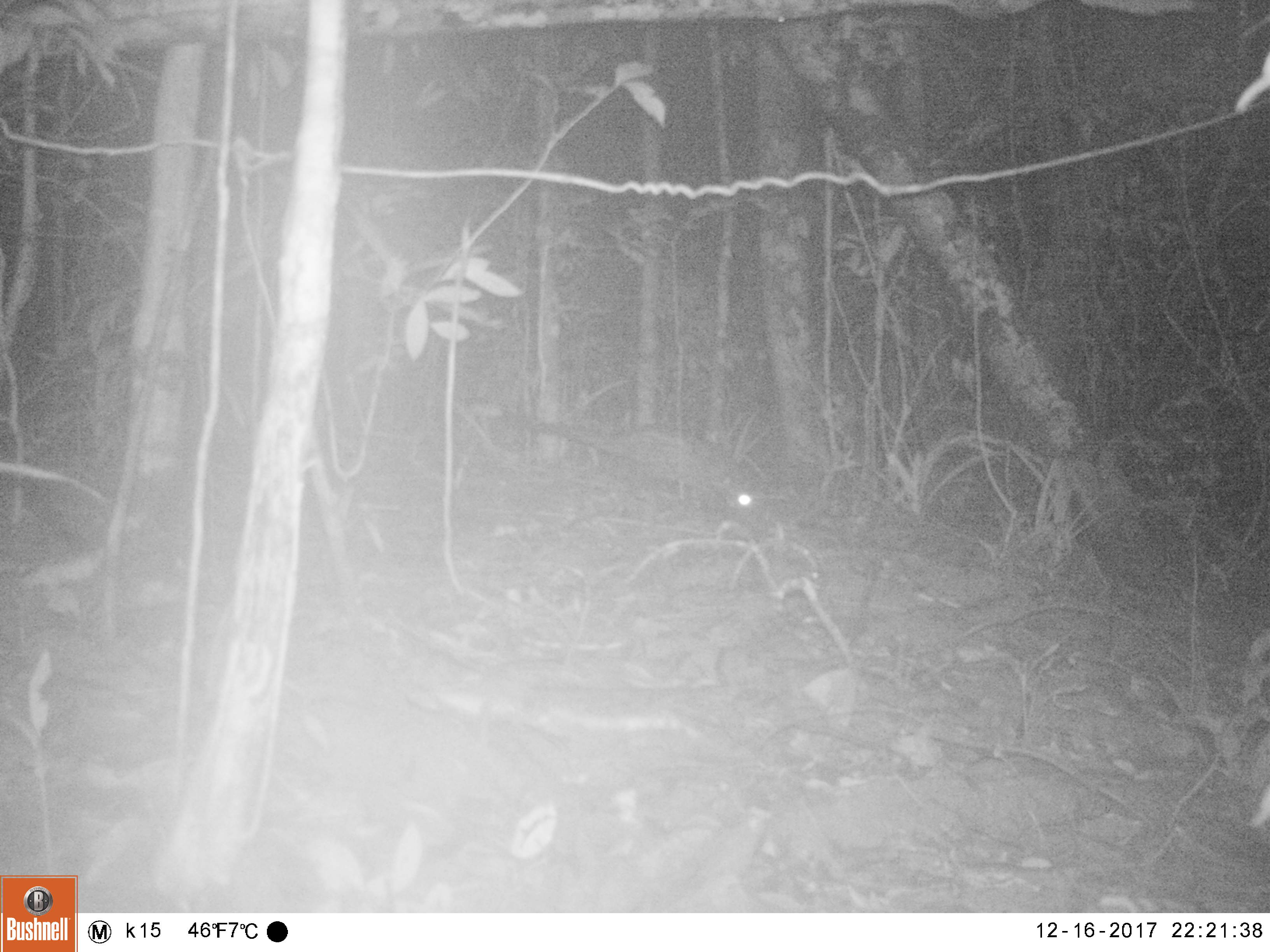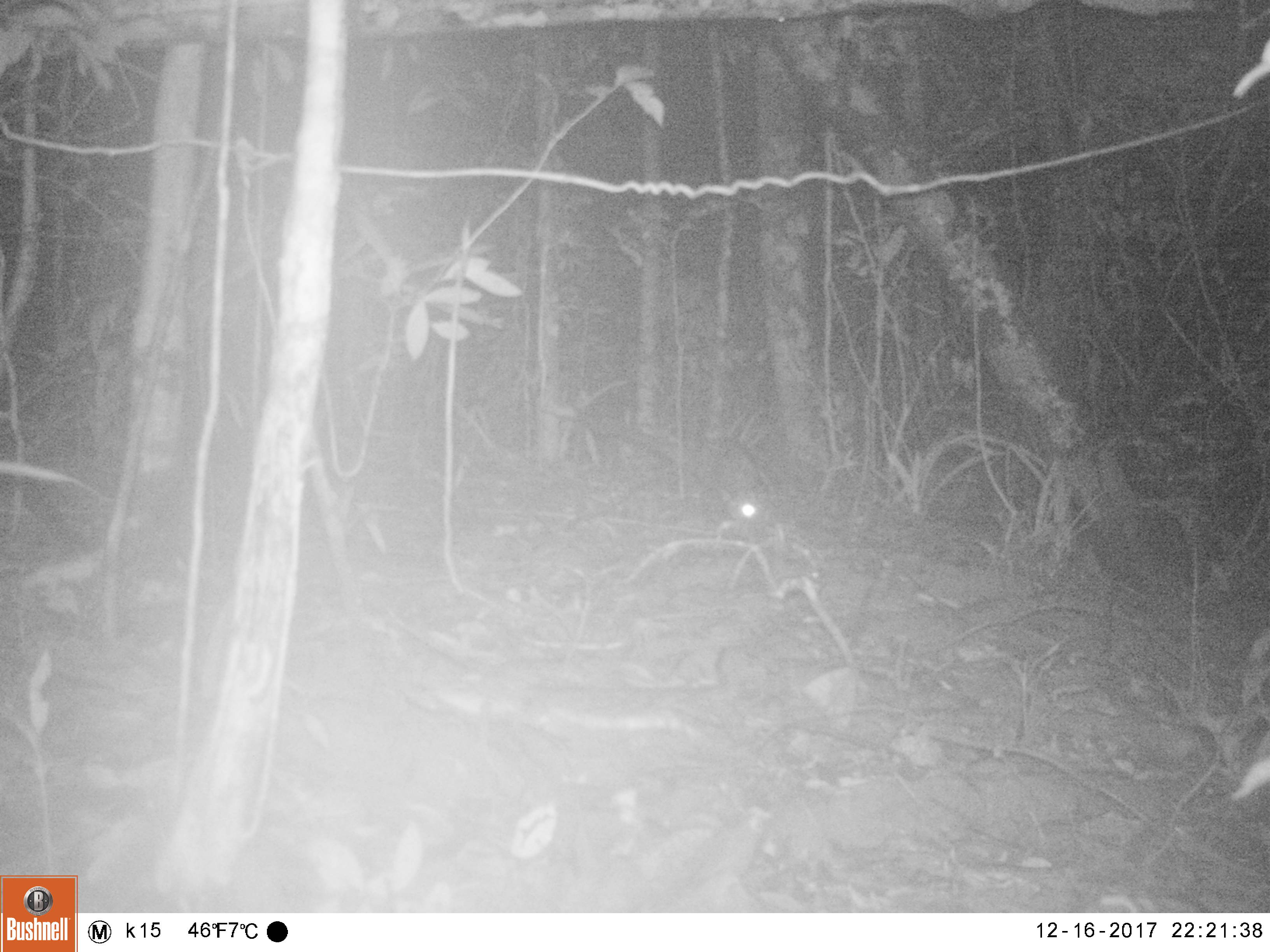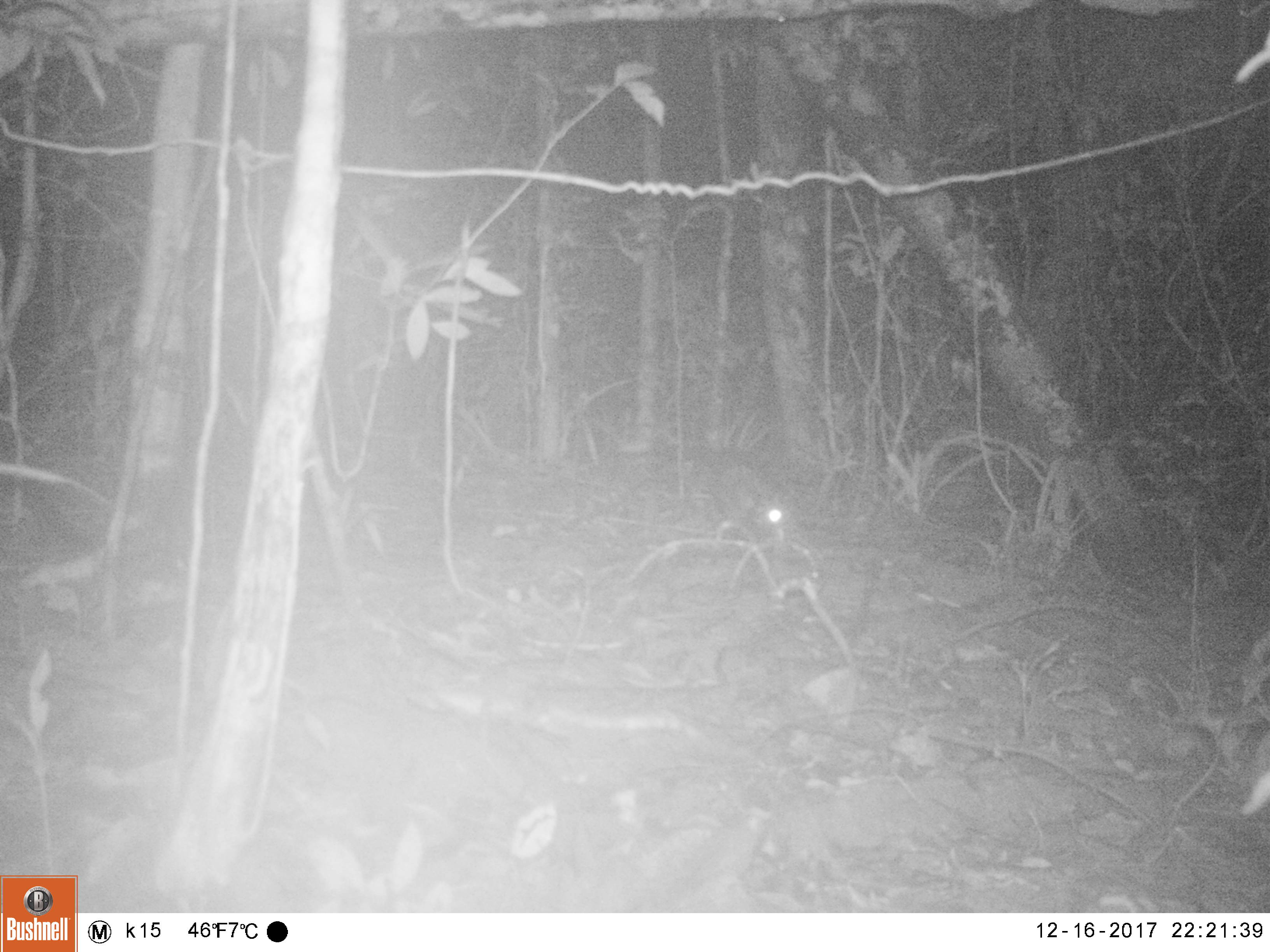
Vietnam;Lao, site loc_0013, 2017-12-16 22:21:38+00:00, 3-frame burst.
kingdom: Animalia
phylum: Chordata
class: Mammalia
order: Carnivora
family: Viverridae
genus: Paradoxurus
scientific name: Paradoxurus hermaphroditus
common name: common palm civet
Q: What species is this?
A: Common palm civet (Paradoxurus hermaphroditus).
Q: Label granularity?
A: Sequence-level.